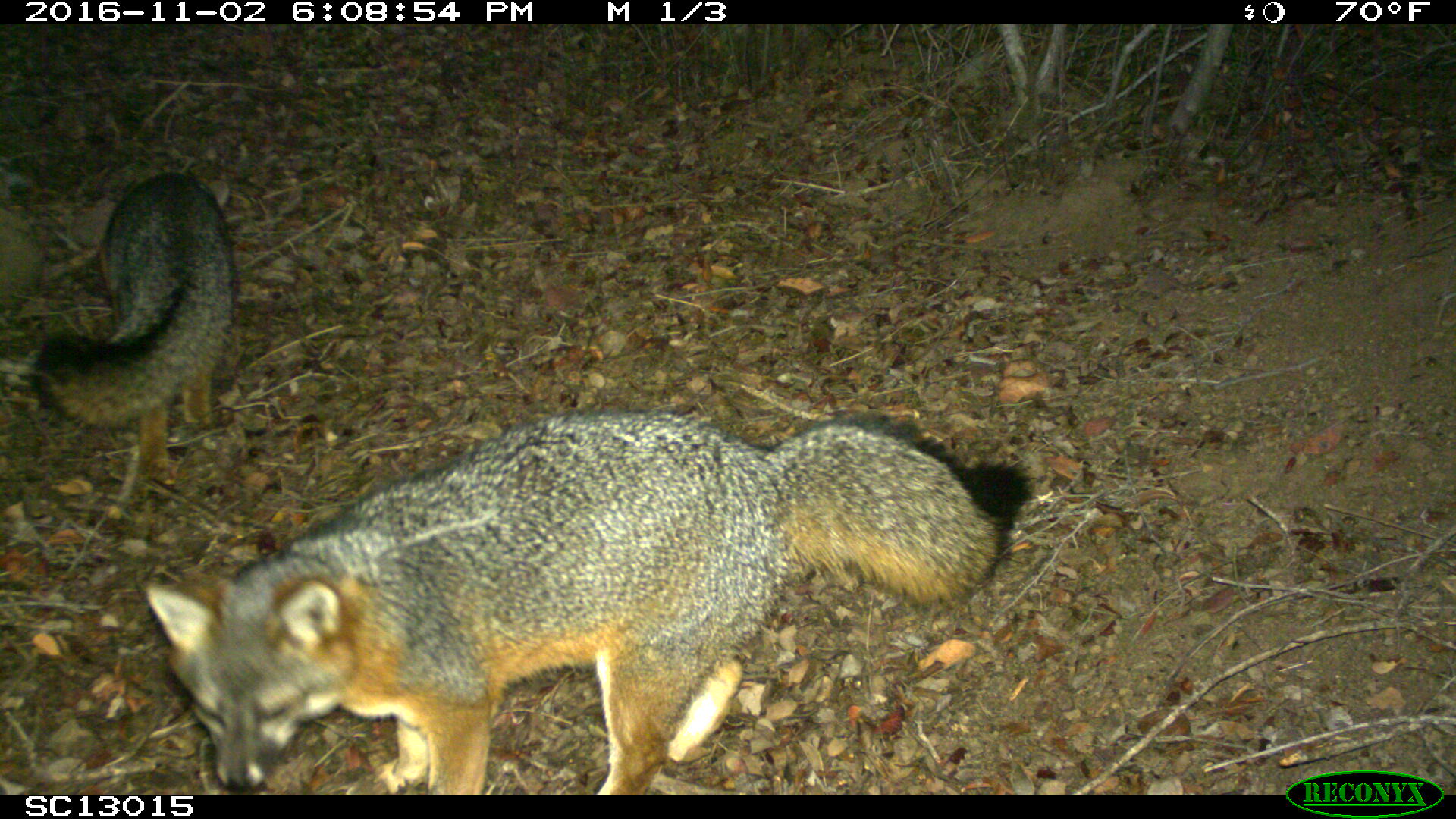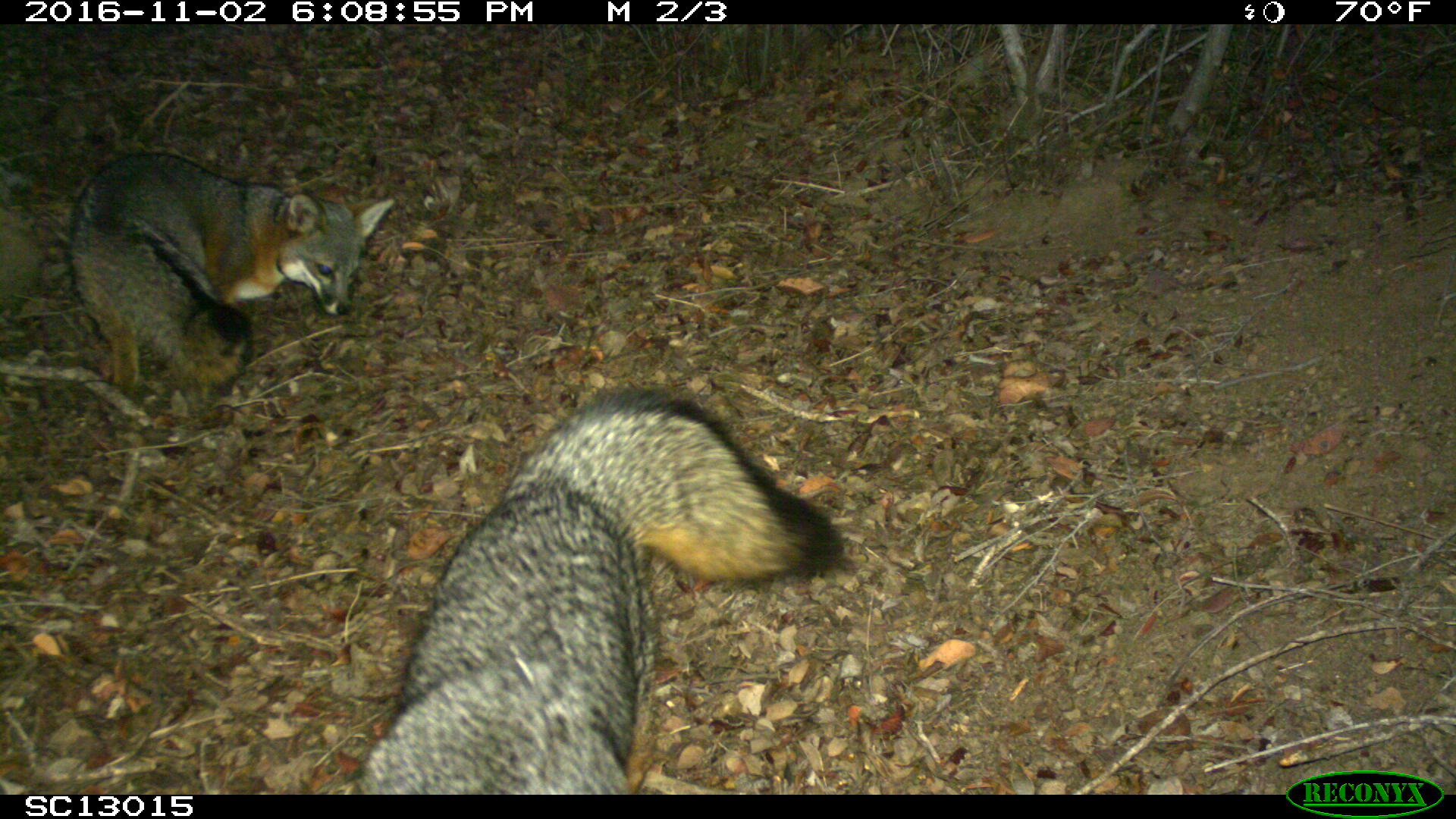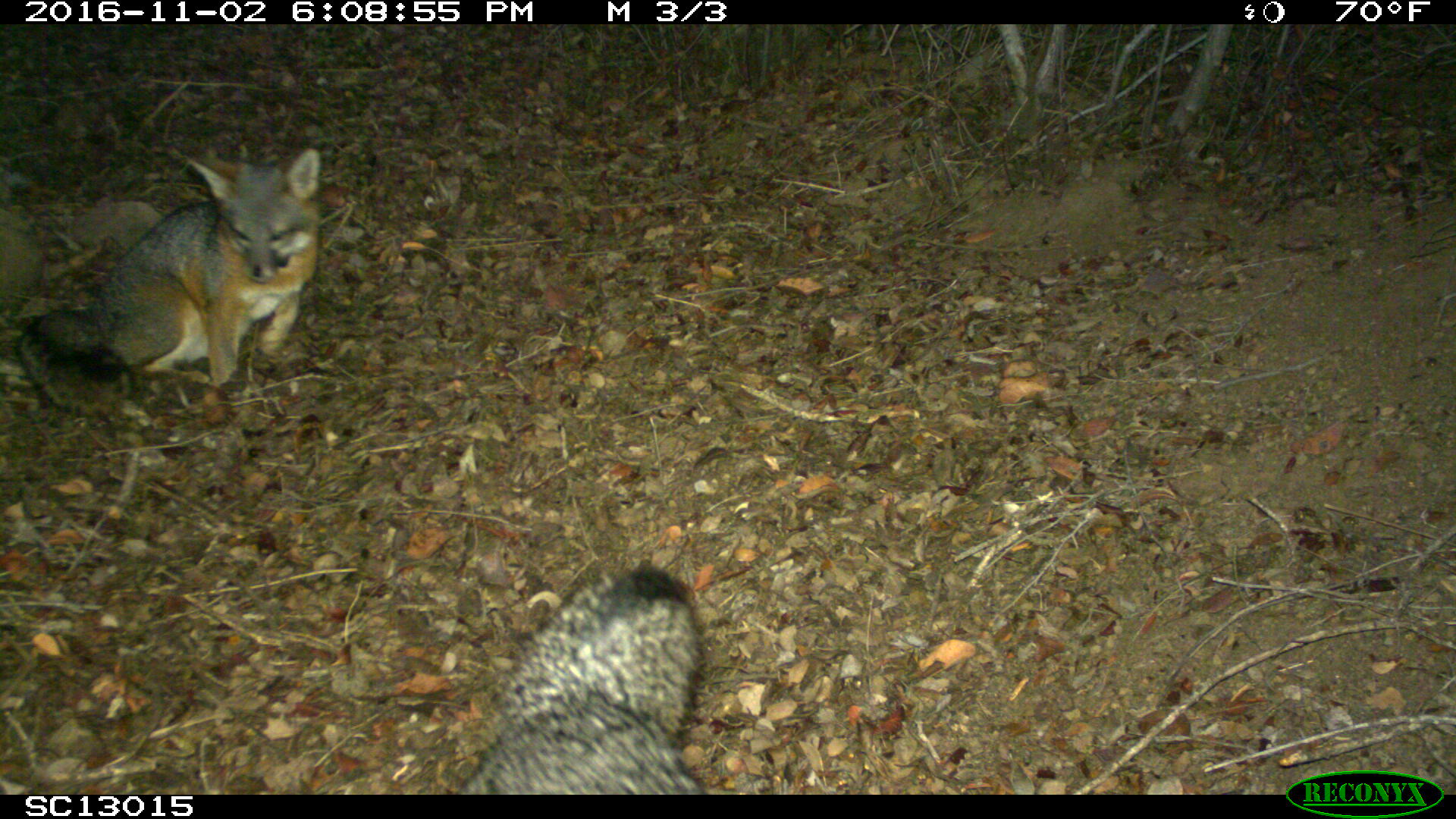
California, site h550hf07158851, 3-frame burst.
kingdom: Animalia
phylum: Chordata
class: Mammalia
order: Carnivora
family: Canidae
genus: Urocyon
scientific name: Urocyon littoralis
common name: island fox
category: fox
Fox (island fox) (Urocyon littoralis).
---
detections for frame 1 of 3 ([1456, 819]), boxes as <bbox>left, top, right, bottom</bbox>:
fox: <bbox>146, 410, 1032, 794</bbox>; <bbox>35, 173, 236, 492</bbox>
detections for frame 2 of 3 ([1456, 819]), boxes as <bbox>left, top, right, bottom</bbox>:
fox: <bbox>359, 385, 843, 794</bbox>; <bbox>66, 151, 392, 397</bbox>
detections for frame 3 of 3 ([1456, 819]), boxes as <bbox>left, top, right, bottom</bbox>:
fox: <bbox>14, 147, 320, 416</bbox>; <bbox>458, 560, 708, 793</bbox>